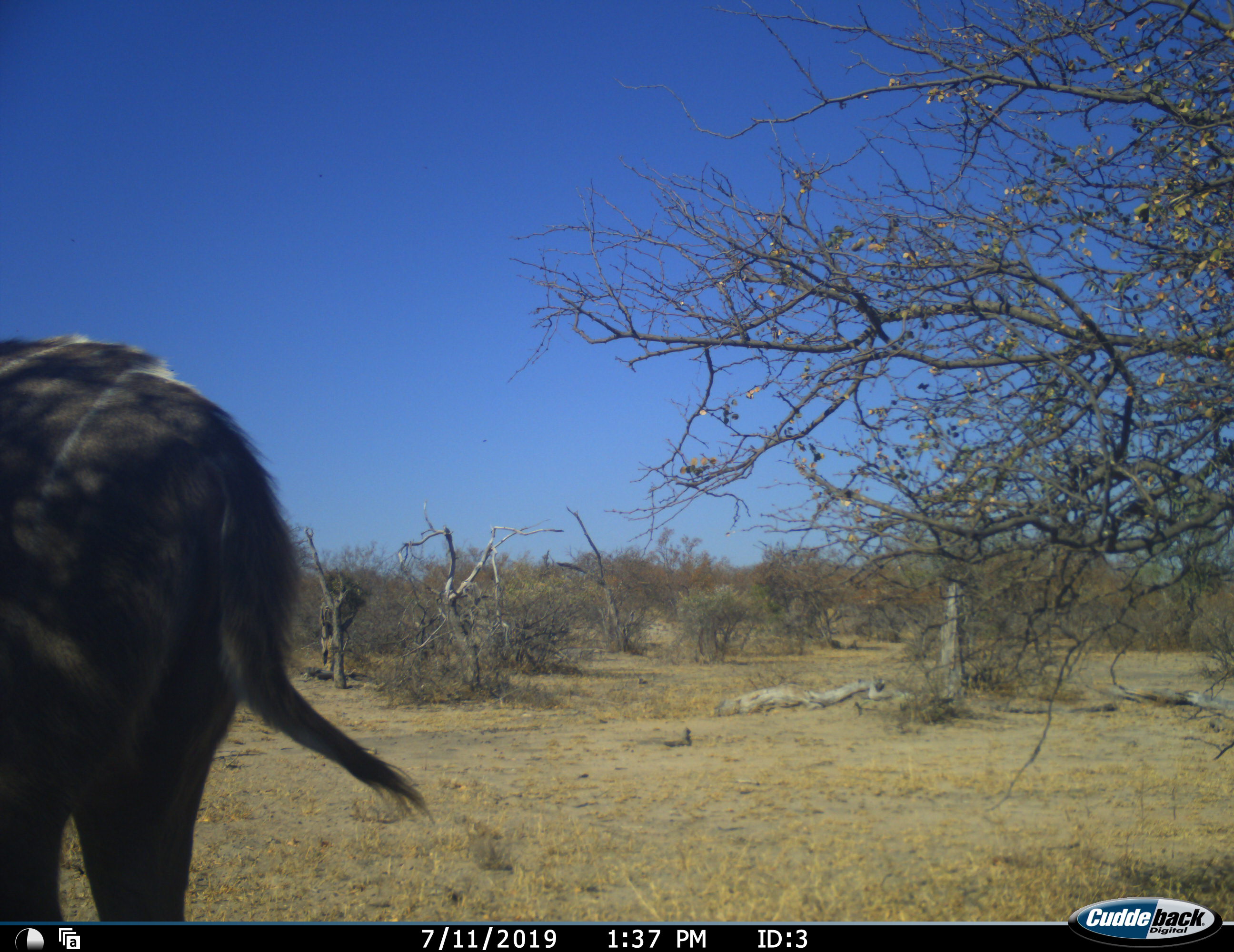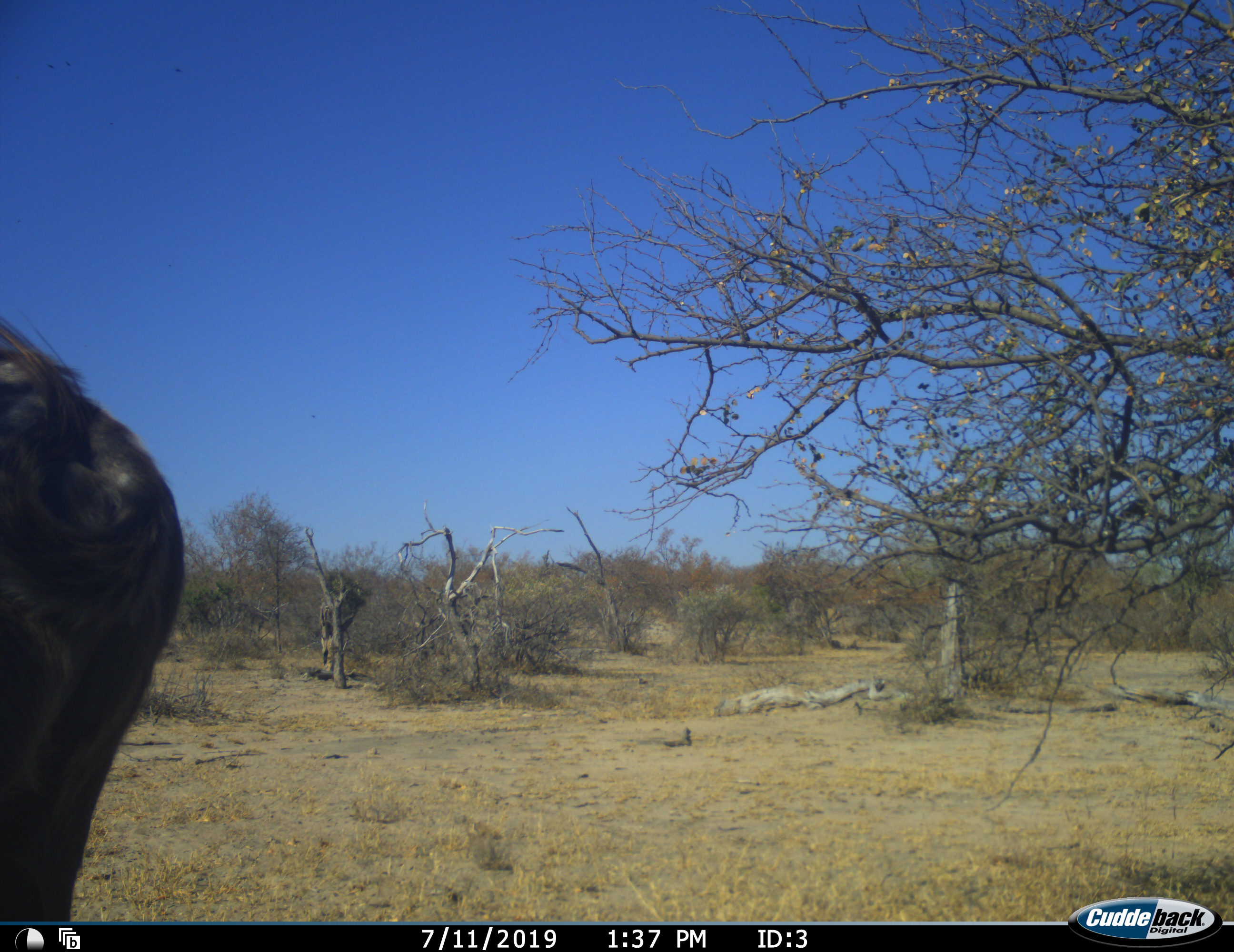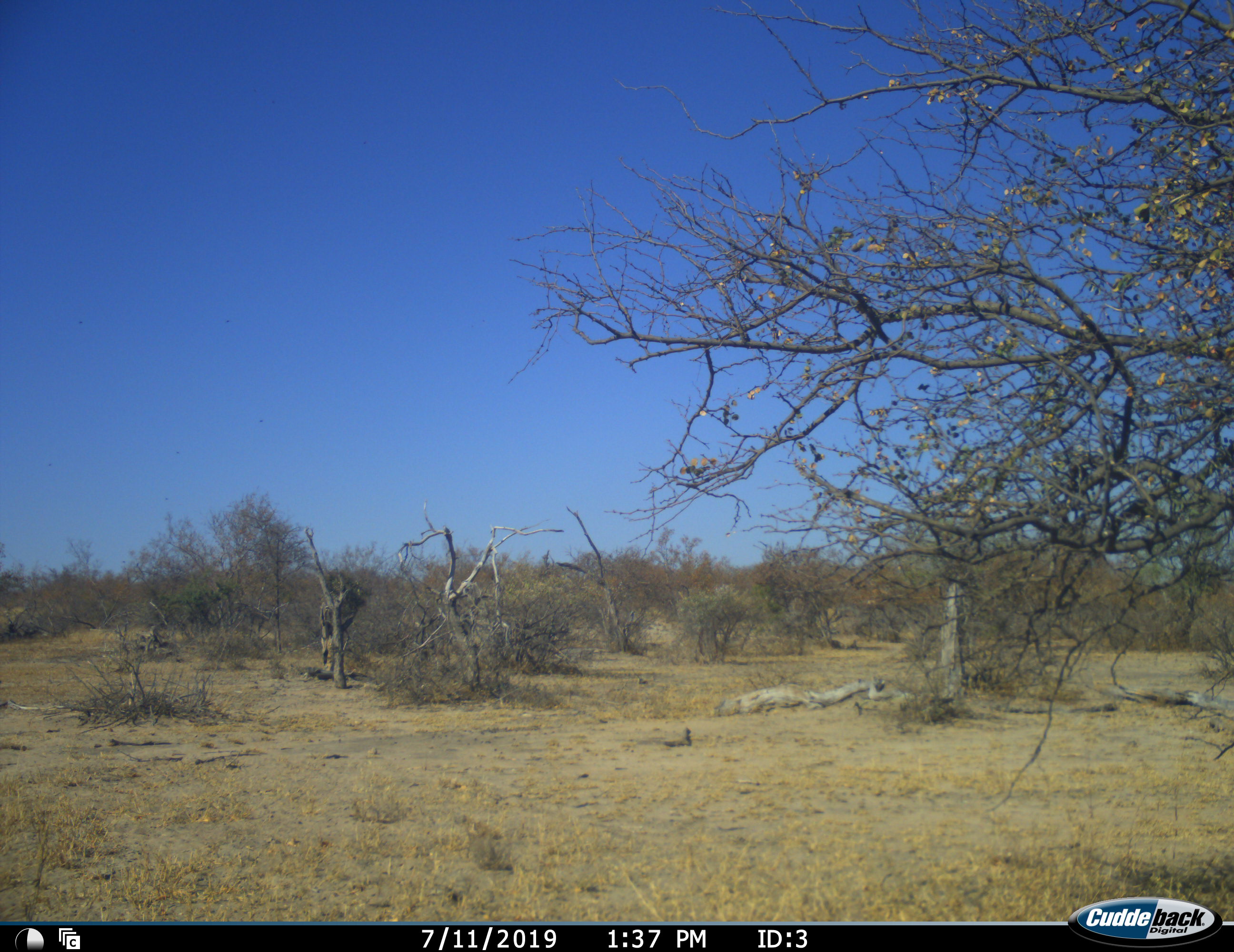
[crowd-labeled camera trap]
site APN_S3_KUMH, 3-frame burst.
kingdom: Animalia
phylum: Chordata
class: Mammalia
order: Artiodactyla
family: Bovidae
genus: Tragelaphus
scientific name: Tragelaphus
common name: kudu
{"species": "kudu (Tragelaphus)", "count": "1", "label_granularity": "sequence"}